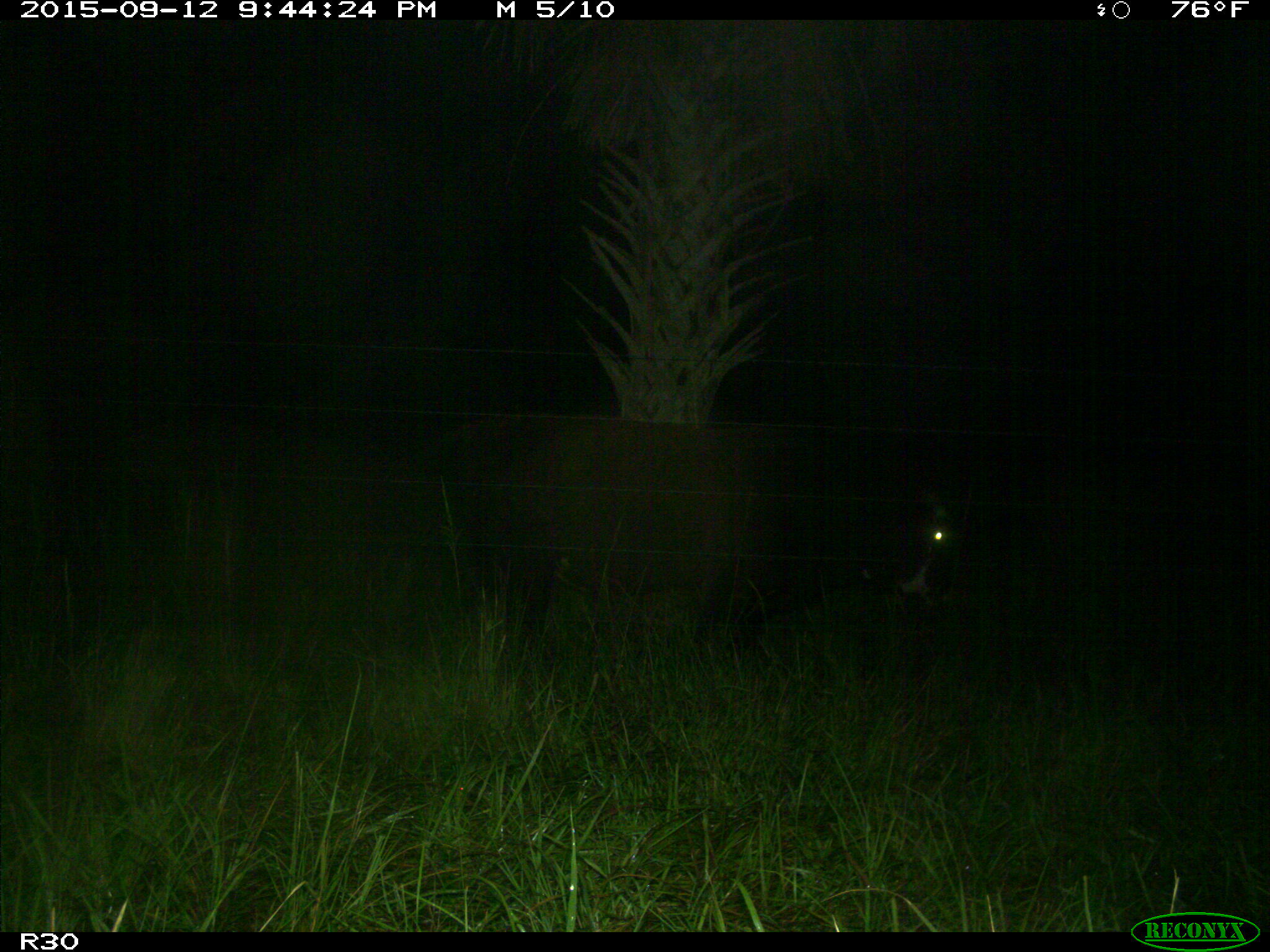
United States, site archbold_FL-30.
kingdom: Animalia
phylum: Chordata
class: Mammalia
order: Artiodactyla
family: Bovidae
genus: Bos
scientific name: Bos taurus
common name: domestic cow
Bos taurus (domestic cow).